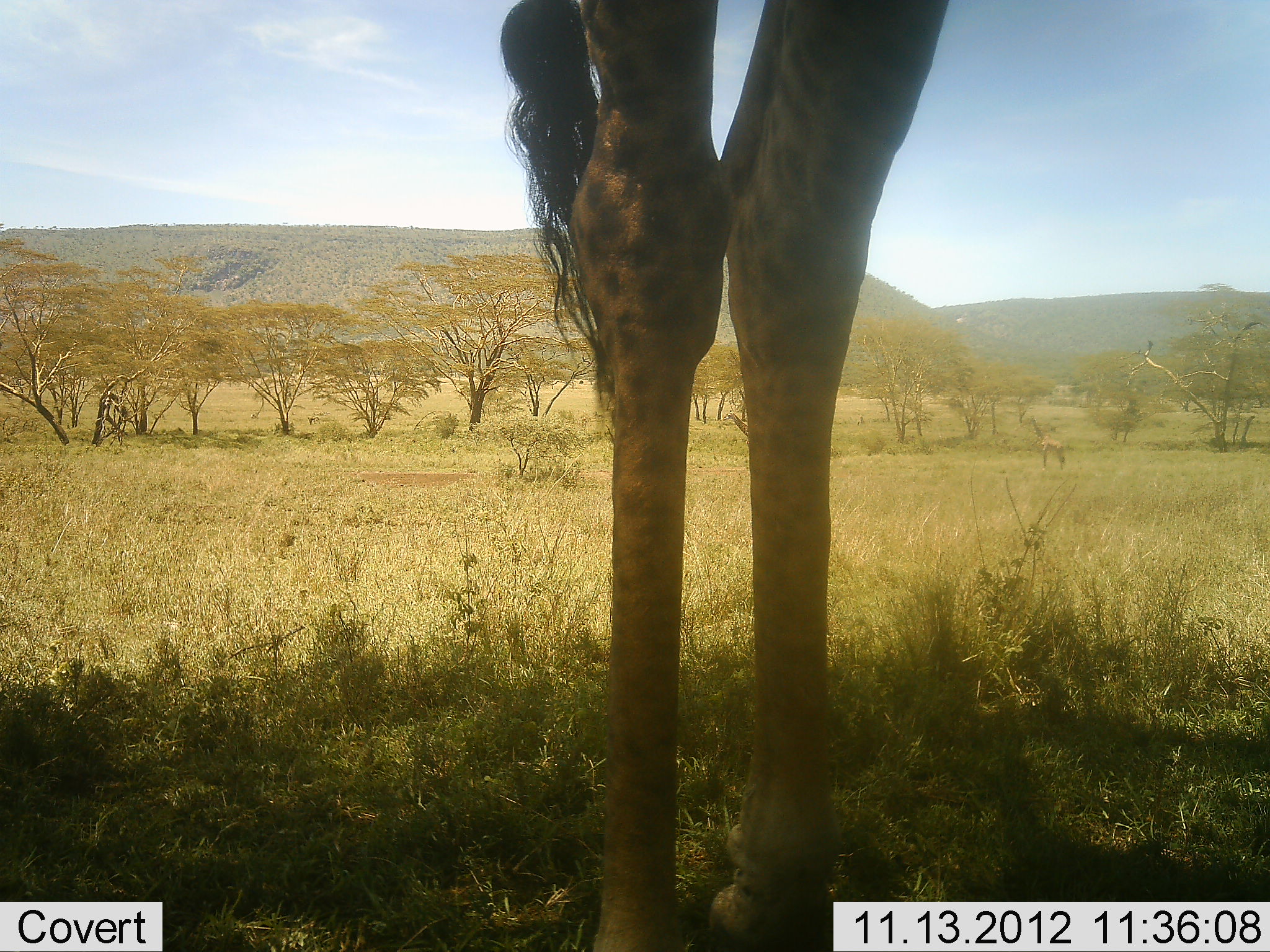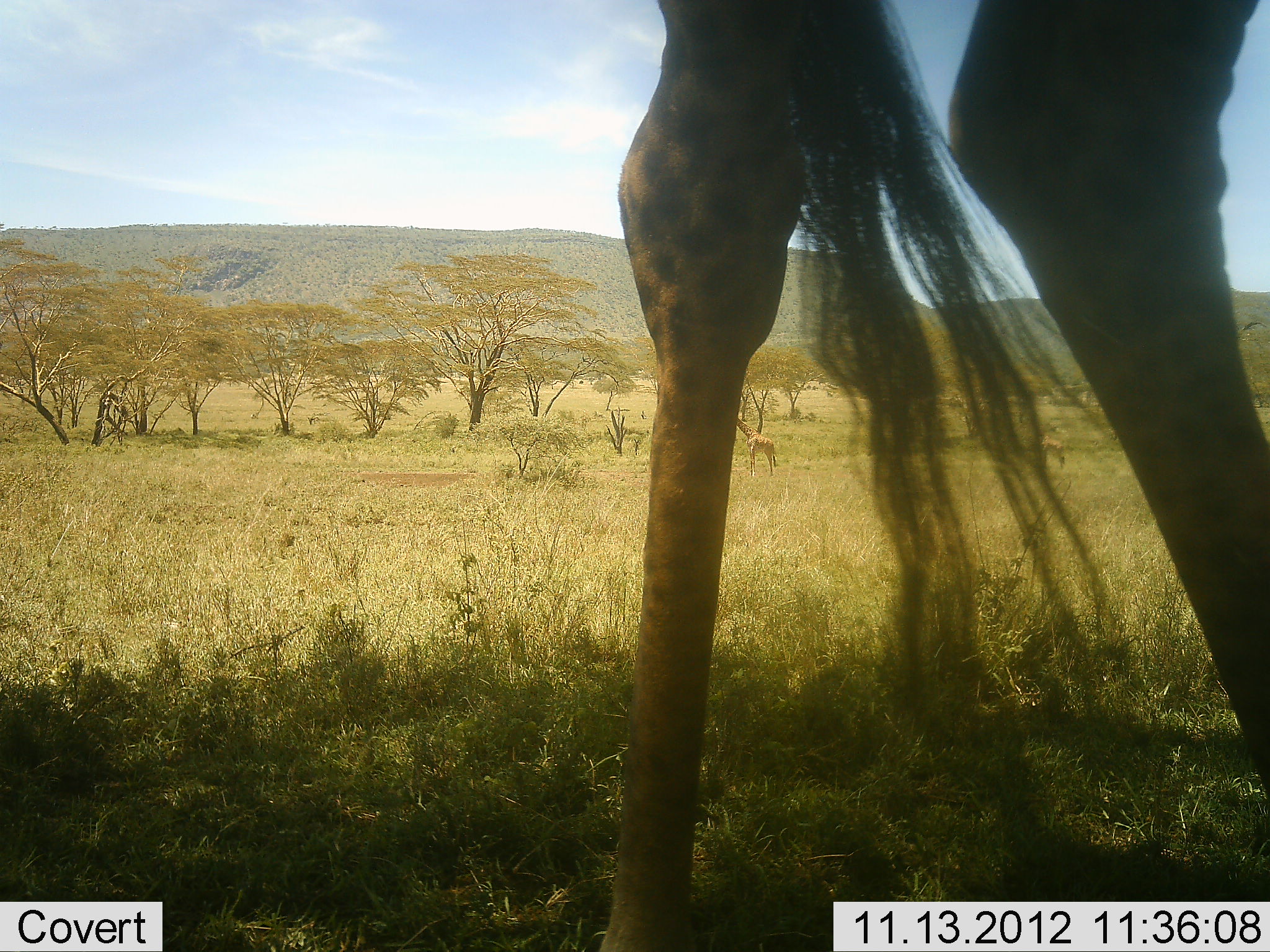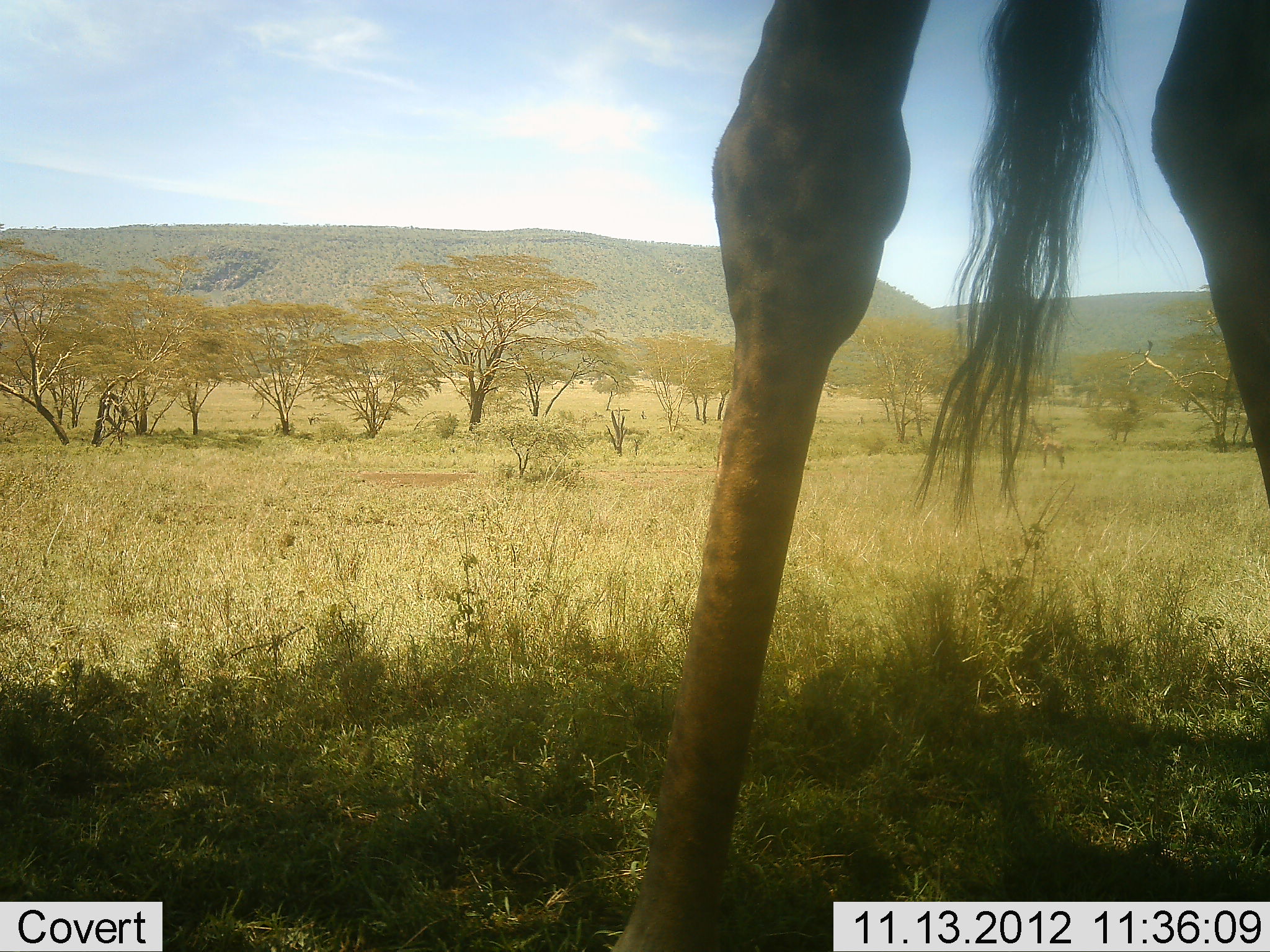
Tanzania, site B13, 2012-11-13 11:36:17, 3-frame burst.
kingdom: Animalia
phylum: Chordata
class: Mammalia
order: Artiodactyla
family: Giraffidae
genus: Giraffa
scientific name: Giraffa camelopardalis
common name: giraffe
Giraffe (Giraffa camelopardalis), count 2. Behavior (volunteer vote fractions): standing 70%, resting 0%, moving 60%, interacting 0%. Young present (vote fraction): 0%. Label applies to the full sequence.